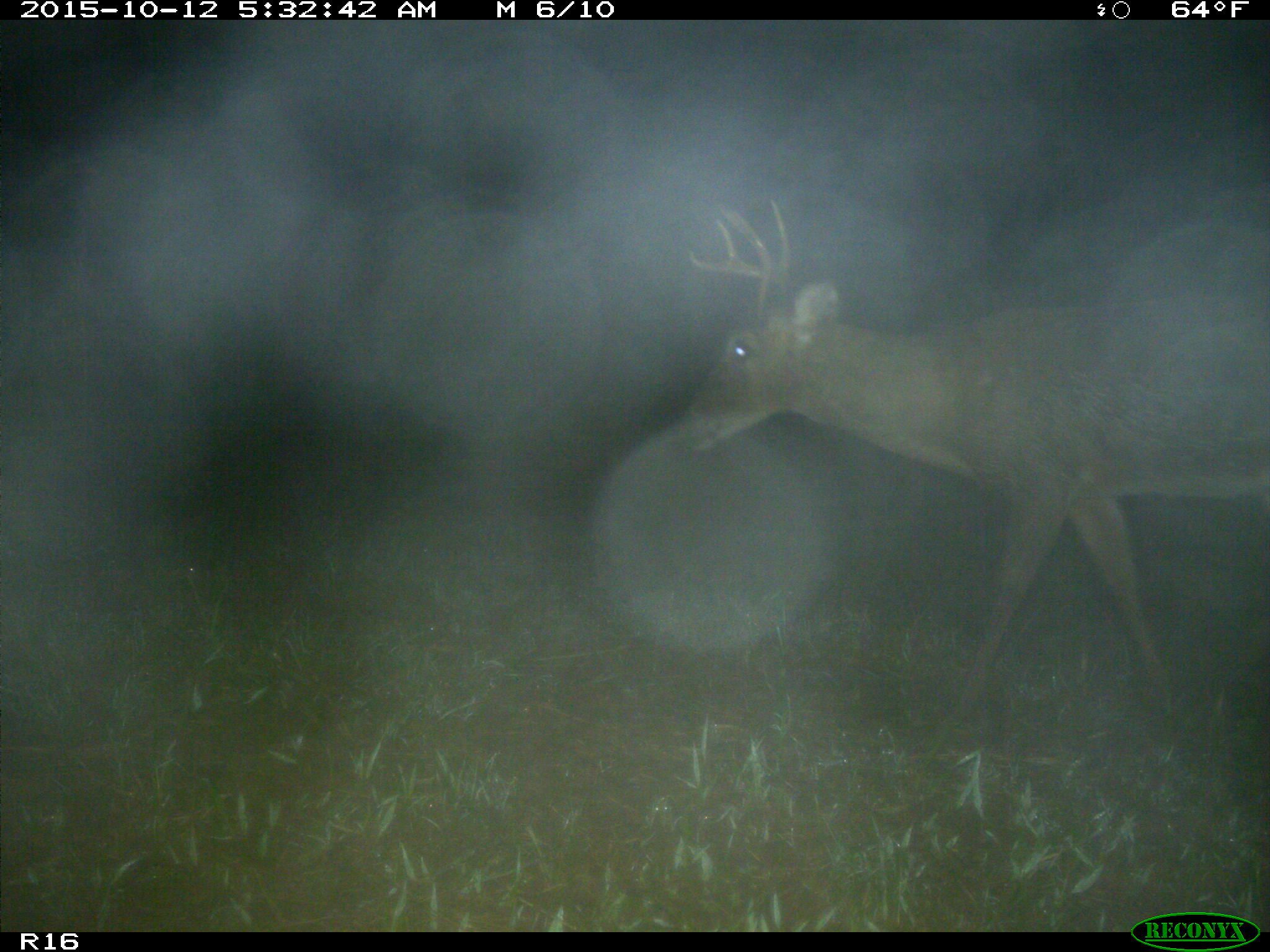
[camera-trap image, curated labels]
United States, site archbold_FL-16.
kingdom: Animalia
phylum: Chordata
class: Mammalia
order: Artiodactyla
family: Cervidae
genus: Odocoileus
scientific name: Odocoileus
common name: deer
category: unidentified deer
Unidentified deer (deer) (Odocoileus).